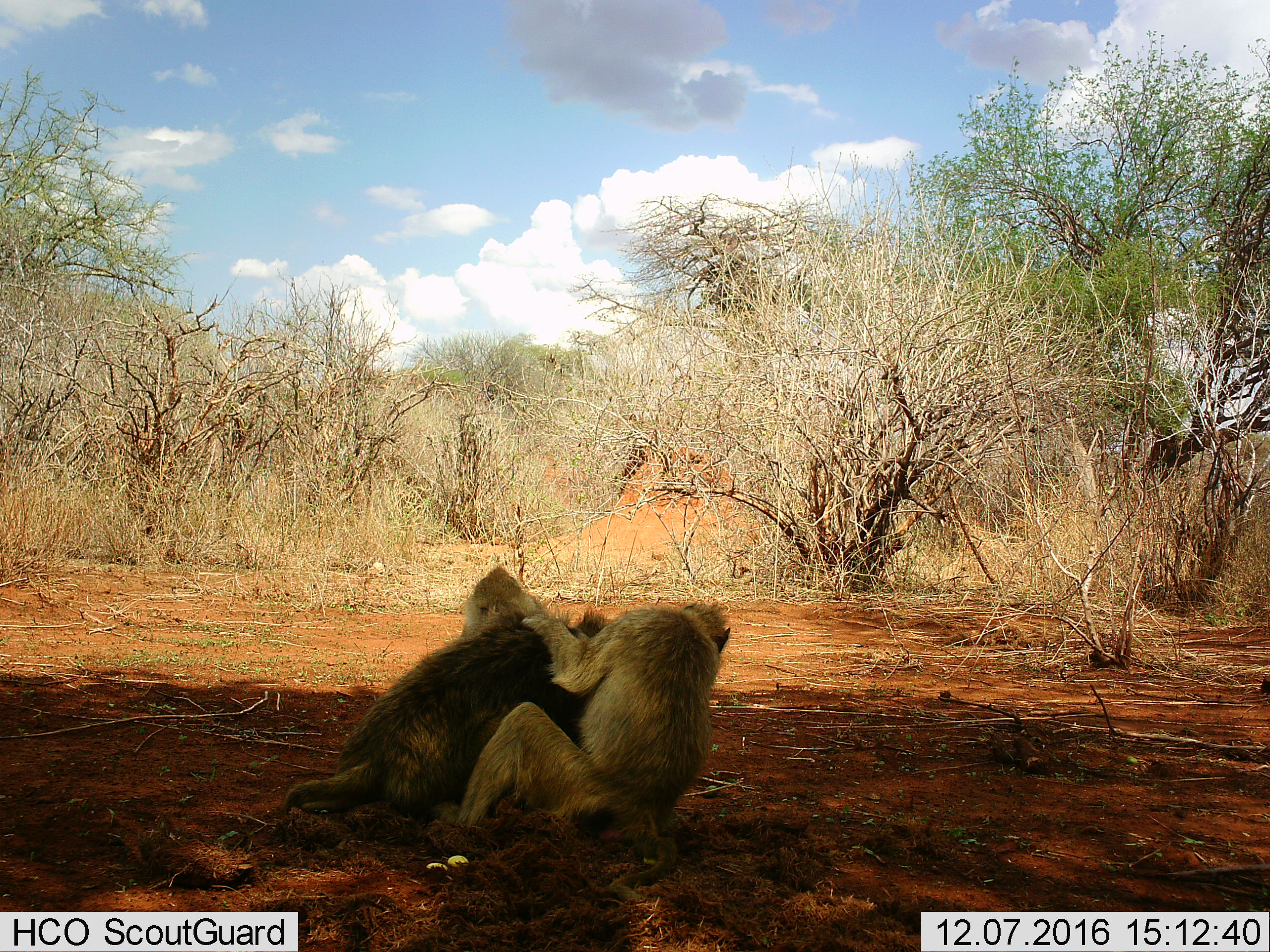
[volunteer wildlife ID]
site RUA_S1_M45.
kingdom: Animalia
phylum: Chordata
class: Mammalia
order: Primates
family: Cercopithecidae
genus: Papio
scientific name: Papio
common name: baboon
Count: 3.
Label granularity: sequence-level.